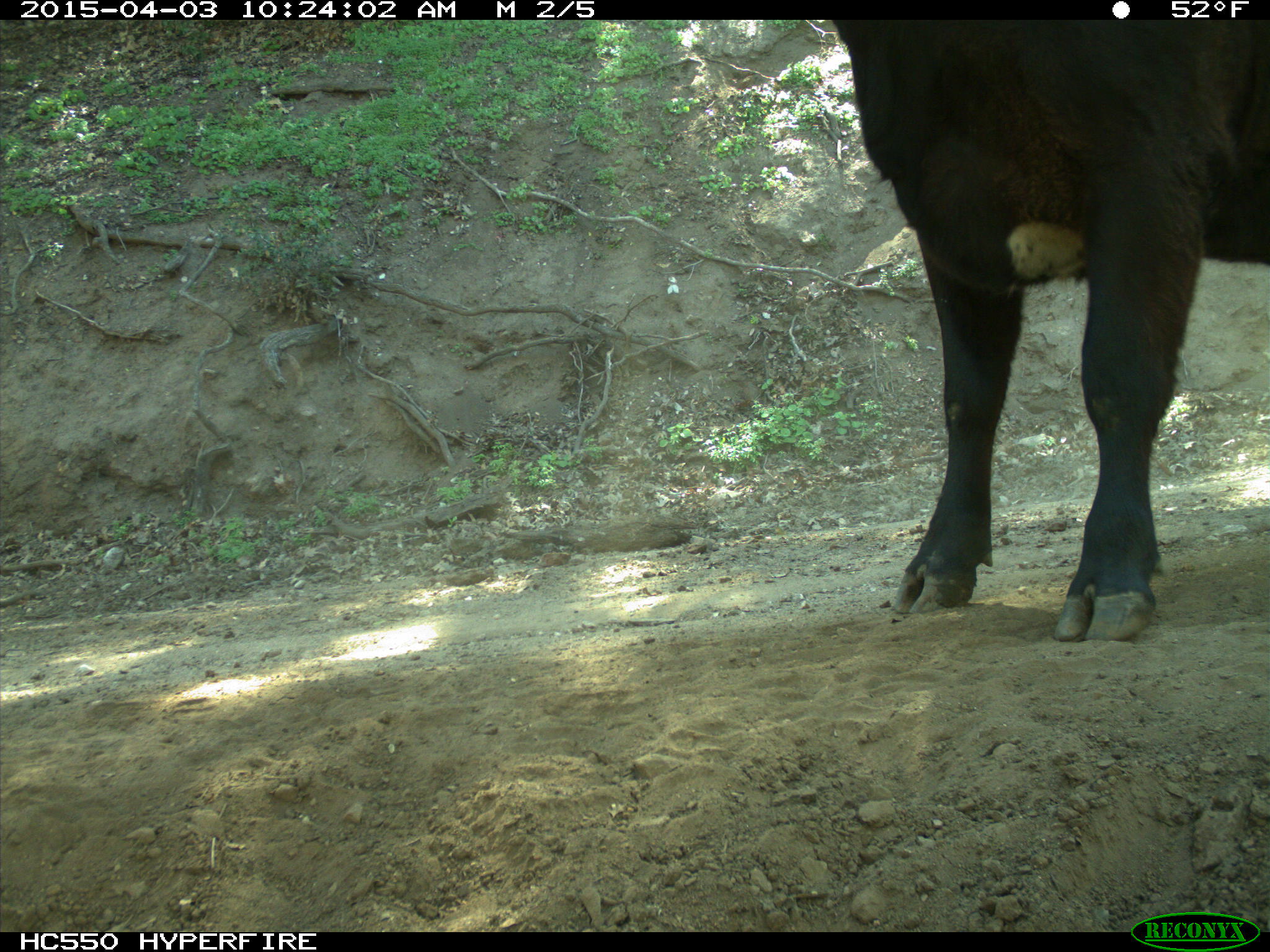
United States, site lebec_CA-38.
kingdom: Animalia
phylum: Chordata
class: Mammalia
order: Artiodactyla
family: Bovidae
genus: Bos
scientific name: Bos taurus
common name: domestic cow